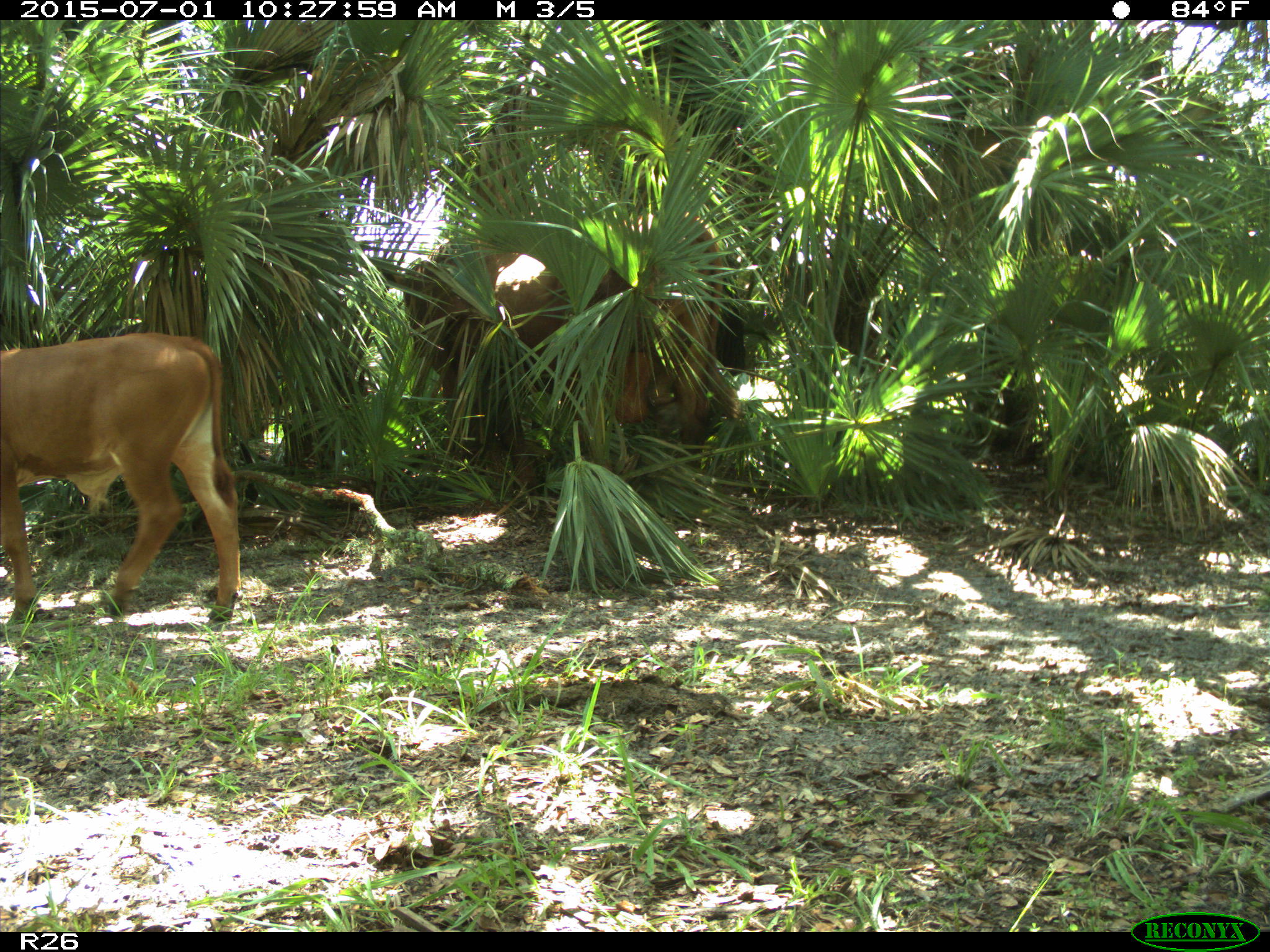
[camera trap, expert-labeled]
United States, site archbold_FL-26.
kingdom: Animalia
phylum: Chordata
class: Mammalia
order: Artiodactyla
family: Bovidae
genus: Bos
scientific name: Bos taurus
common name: domestic cow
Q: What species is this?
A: Bos taurus (domestic cow).